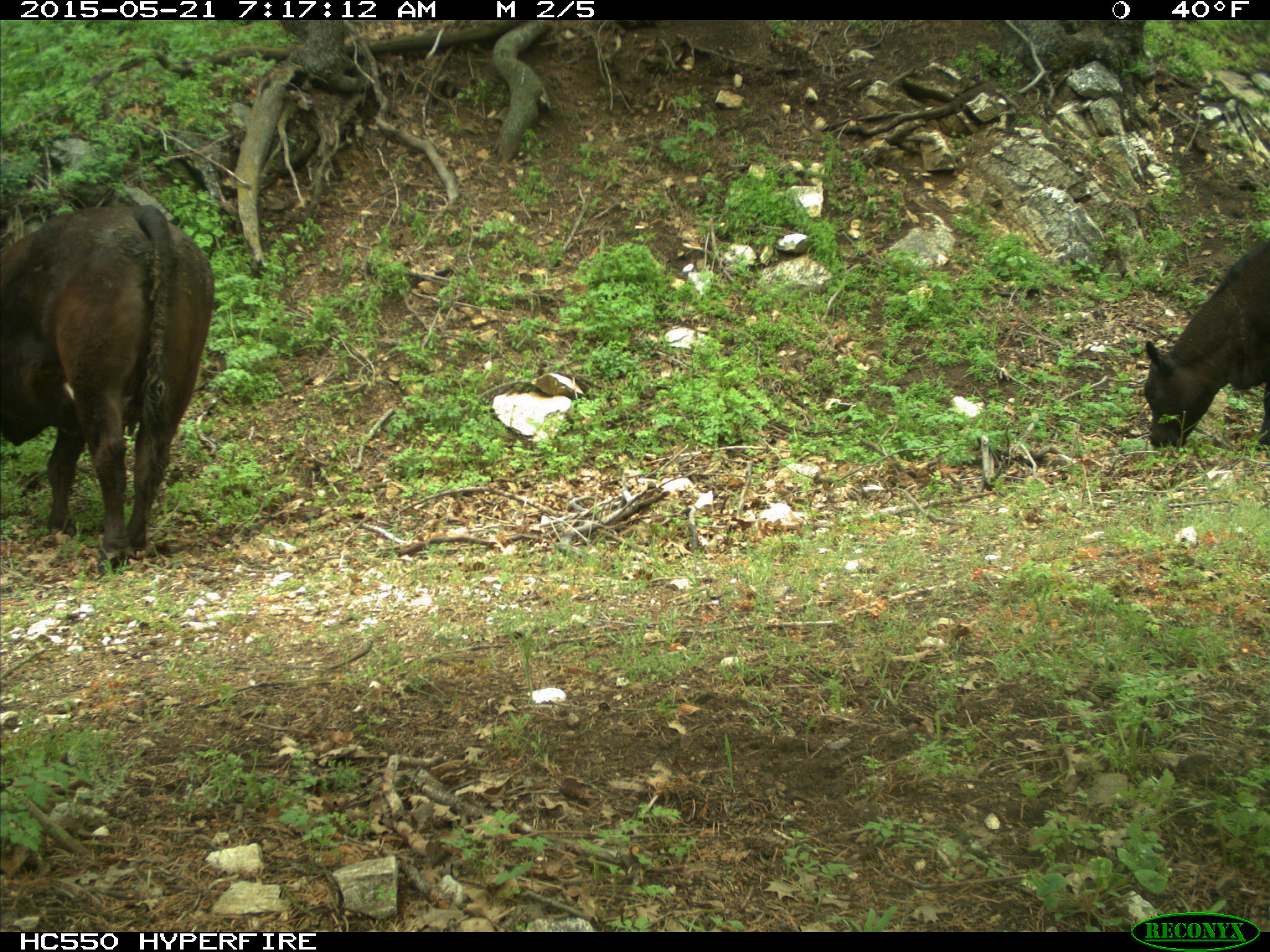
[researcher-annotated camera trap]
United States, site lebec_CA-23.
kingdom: Animalia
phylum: Chordata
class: Mammalia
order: Artiodactyla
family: Bovidae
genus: Bos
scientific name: Bos taurus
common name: domestic cow